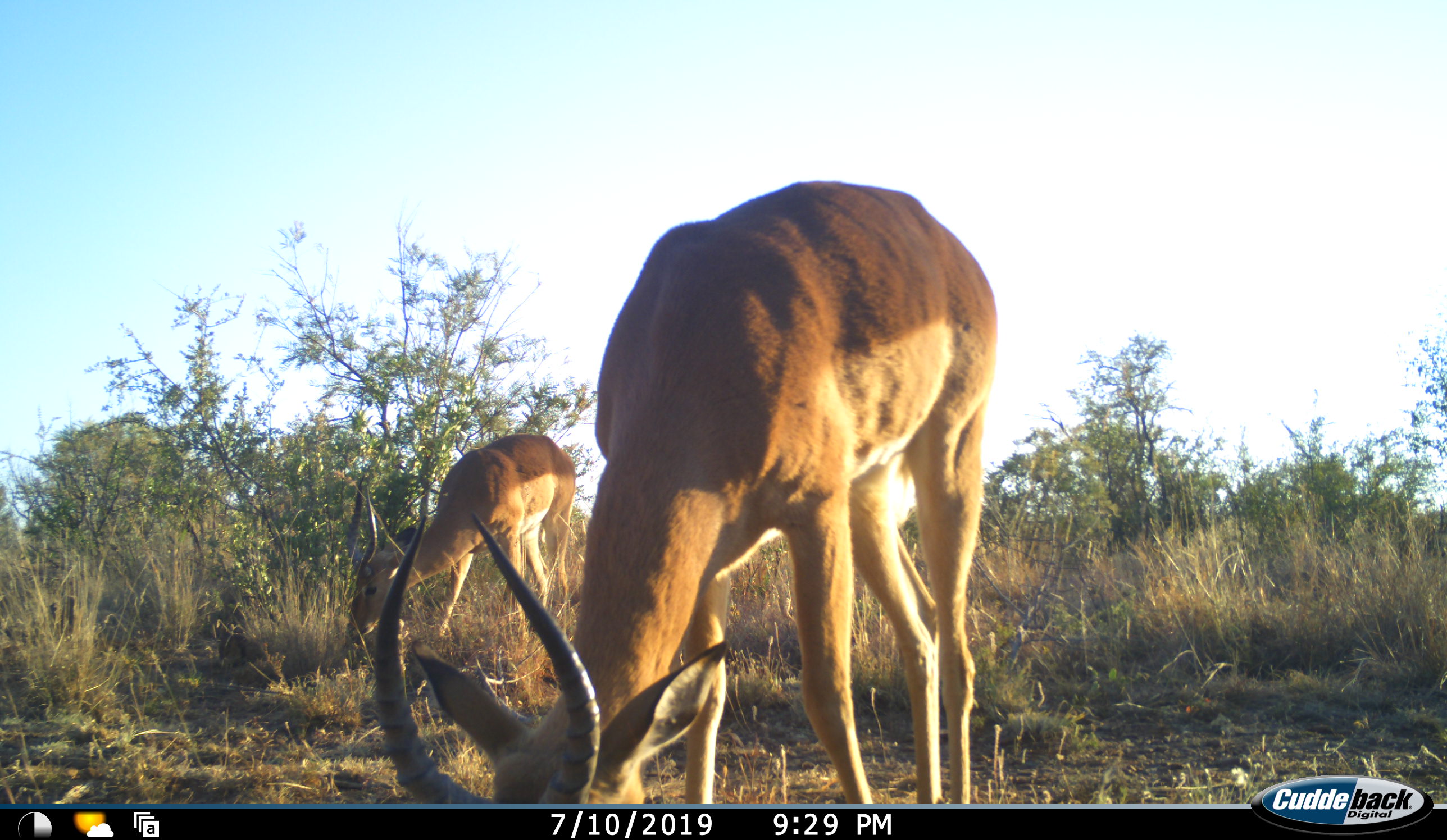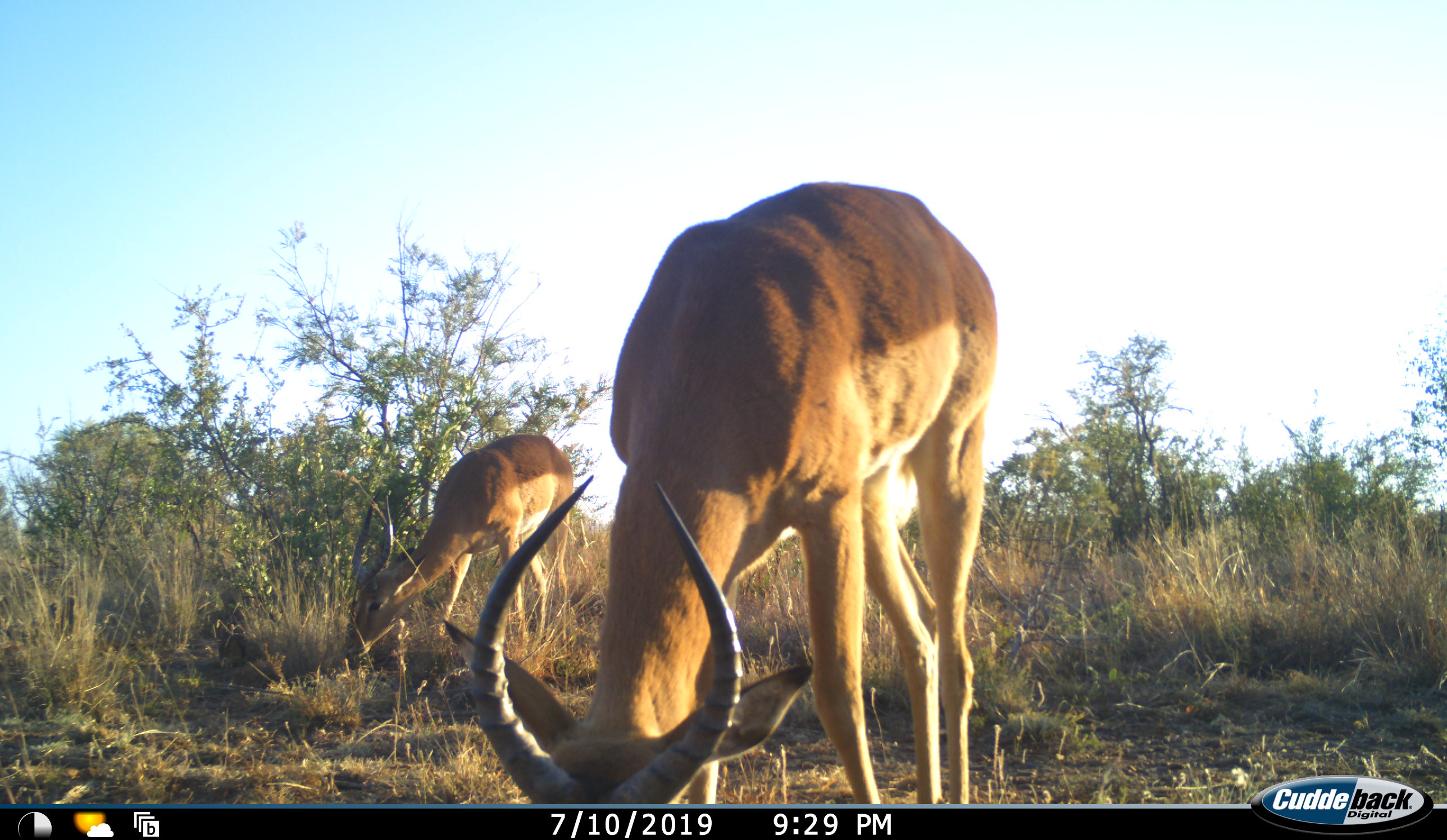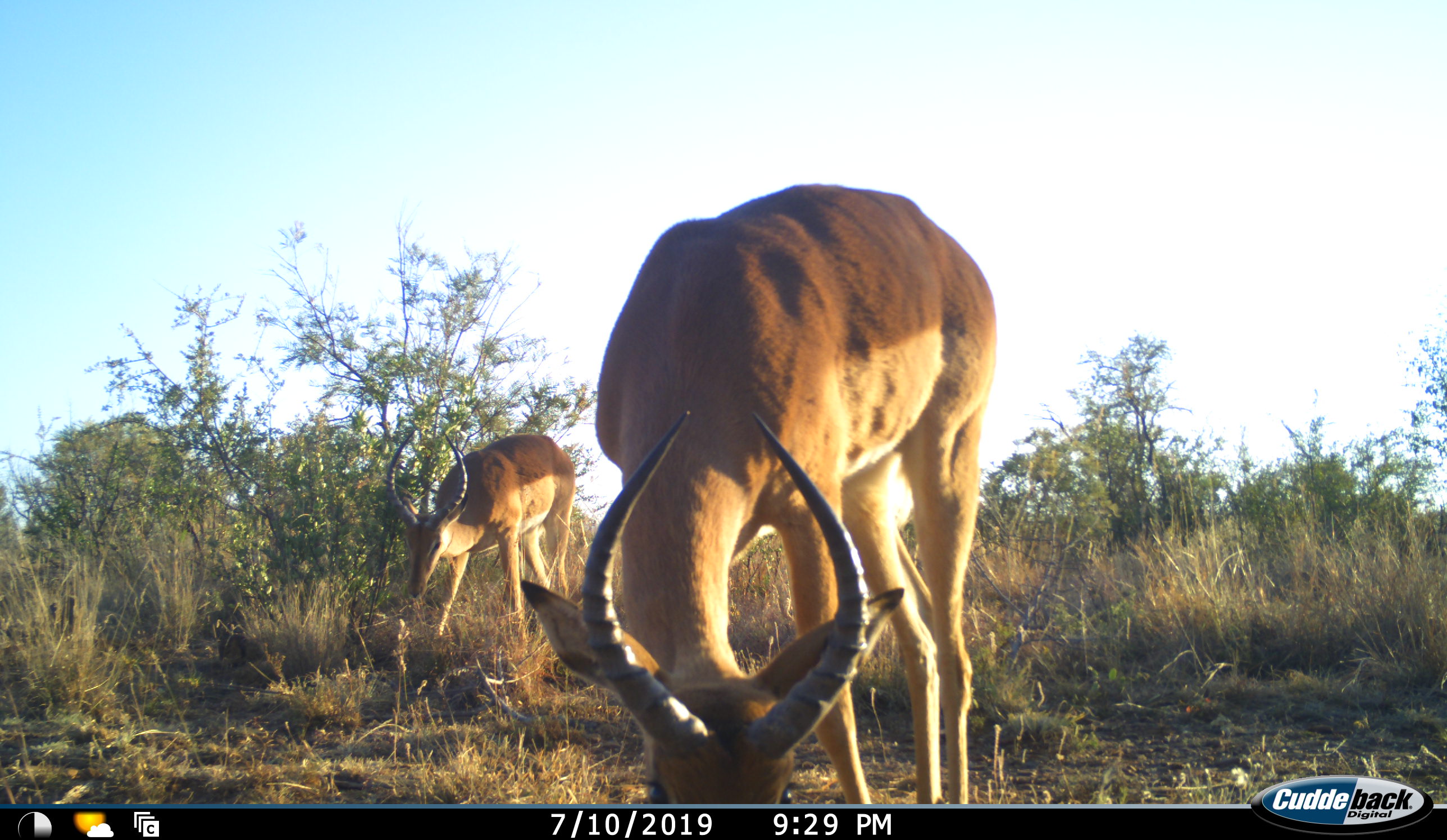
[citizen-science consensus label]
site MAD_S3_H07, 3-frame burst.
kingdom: Animalia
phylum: Chordata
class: Mammalia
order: Artiodactyla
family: Bovidae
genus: Aepyceros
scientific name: Aepyceros melampus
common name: impala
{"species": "impala (Aepyceros melampus)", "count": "2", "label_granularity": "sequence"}